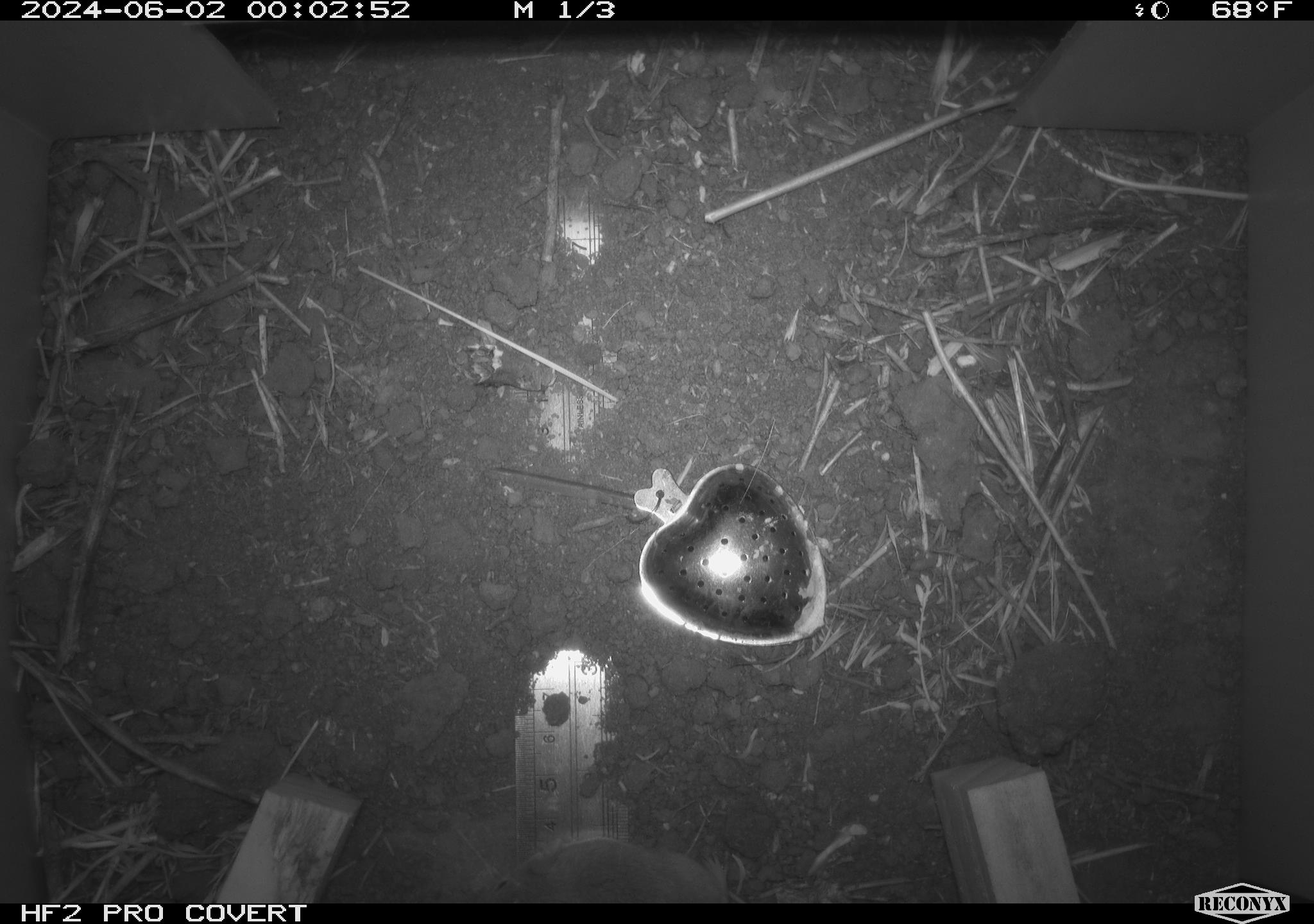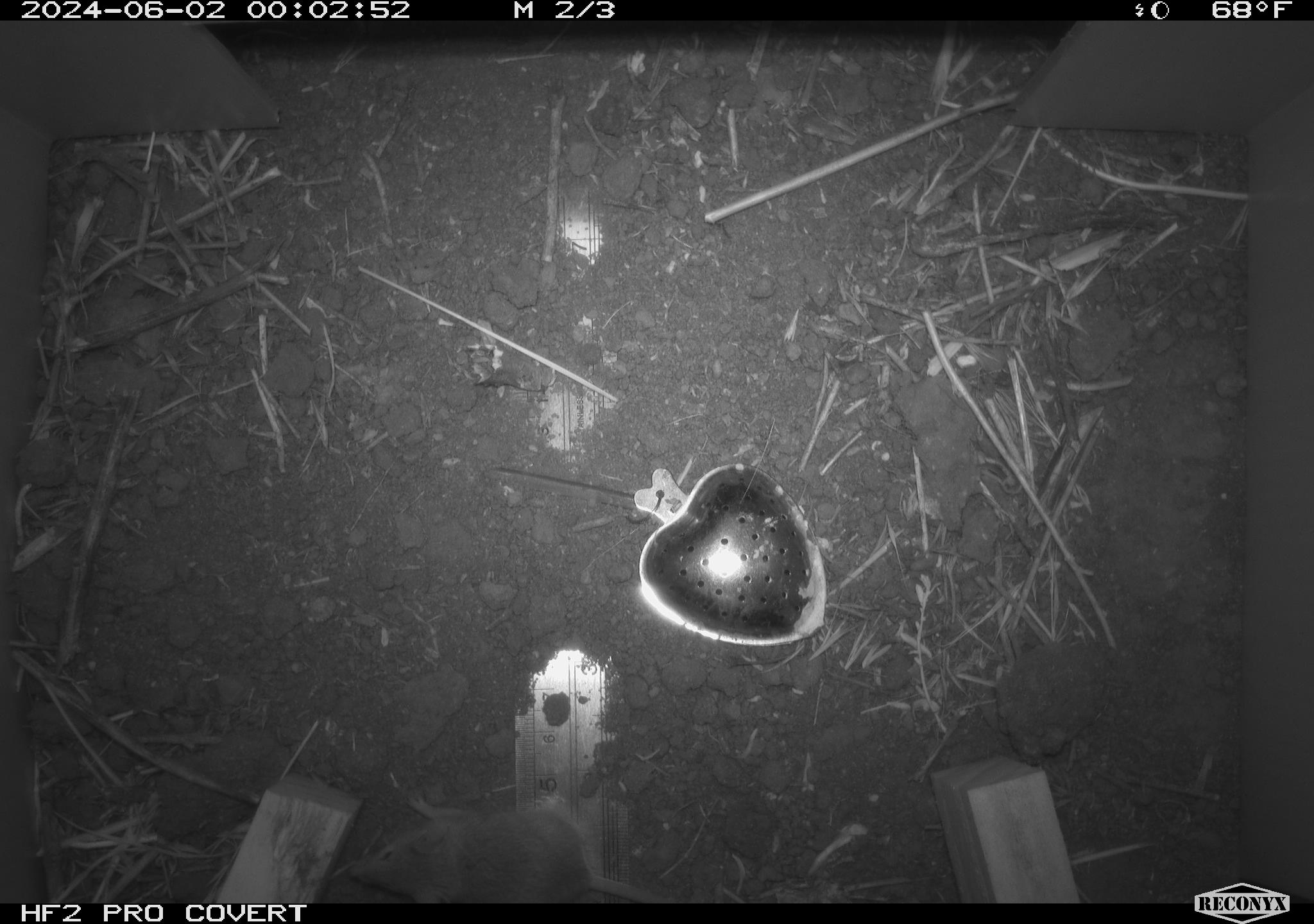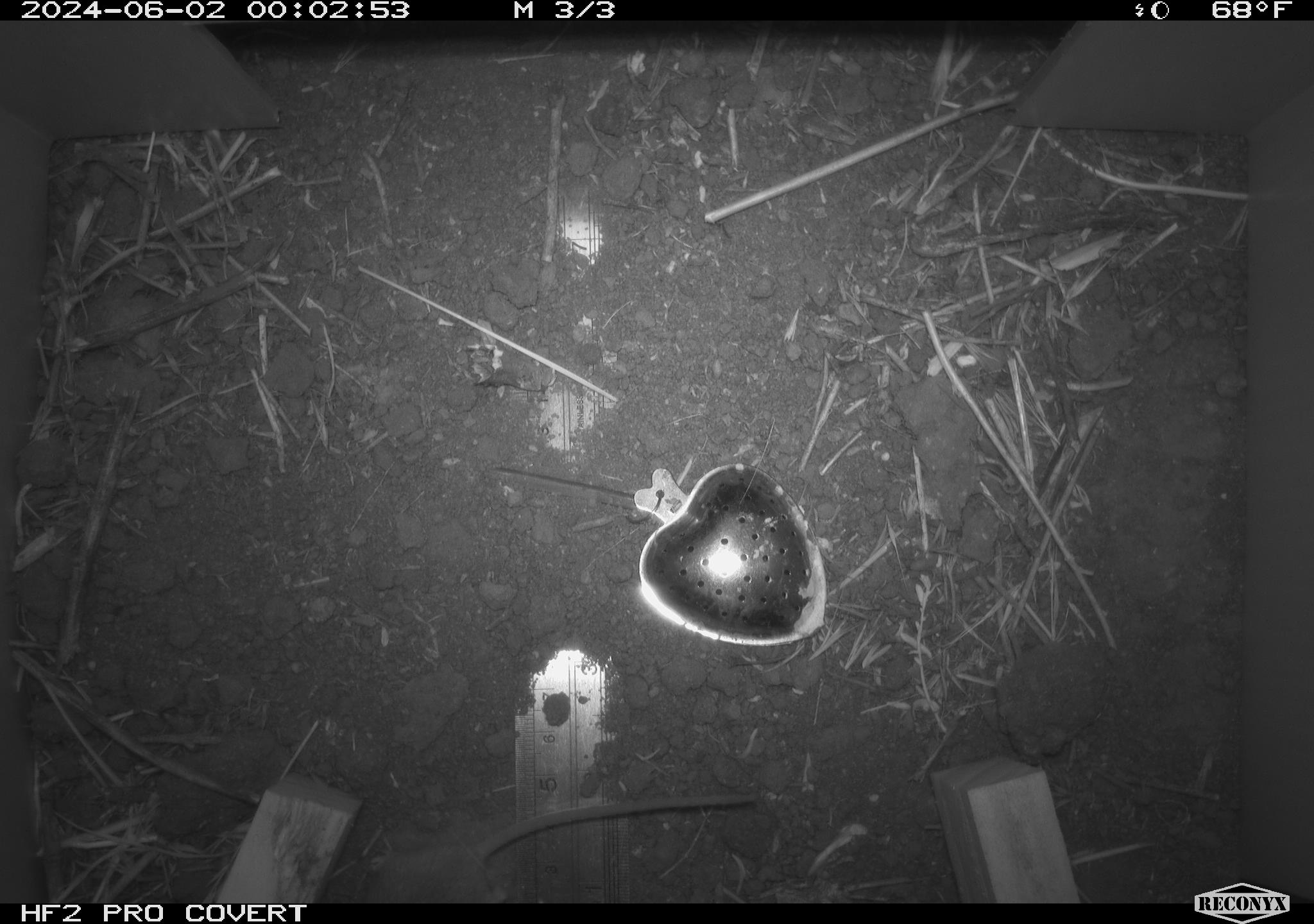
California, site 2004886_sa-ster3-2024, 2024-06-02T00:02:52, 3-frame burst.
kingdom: Animalia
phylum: Chordata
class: Mammalia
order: Rodentia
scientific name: Rodentia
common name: mouse species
Mouse species (Rodentia).